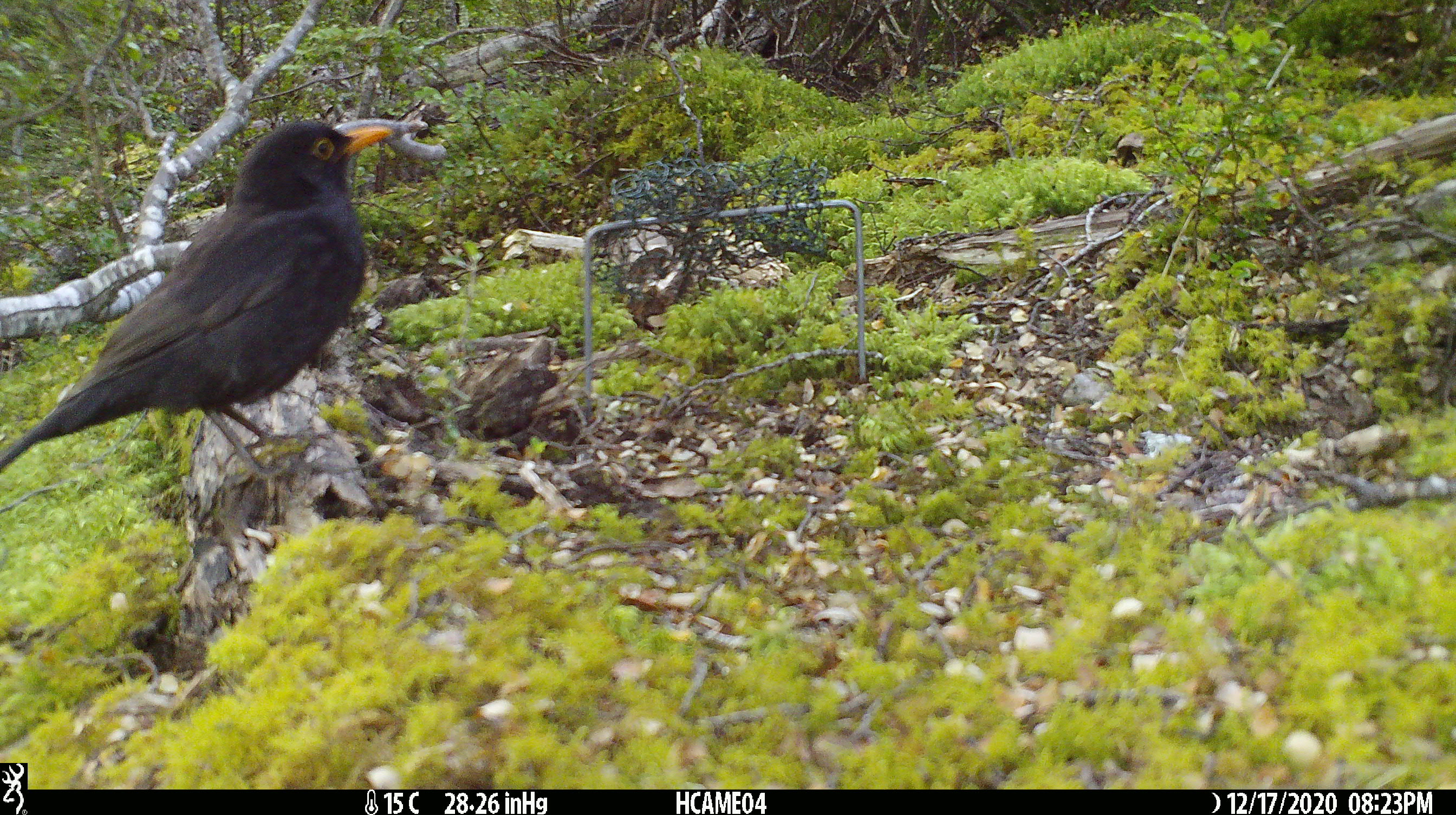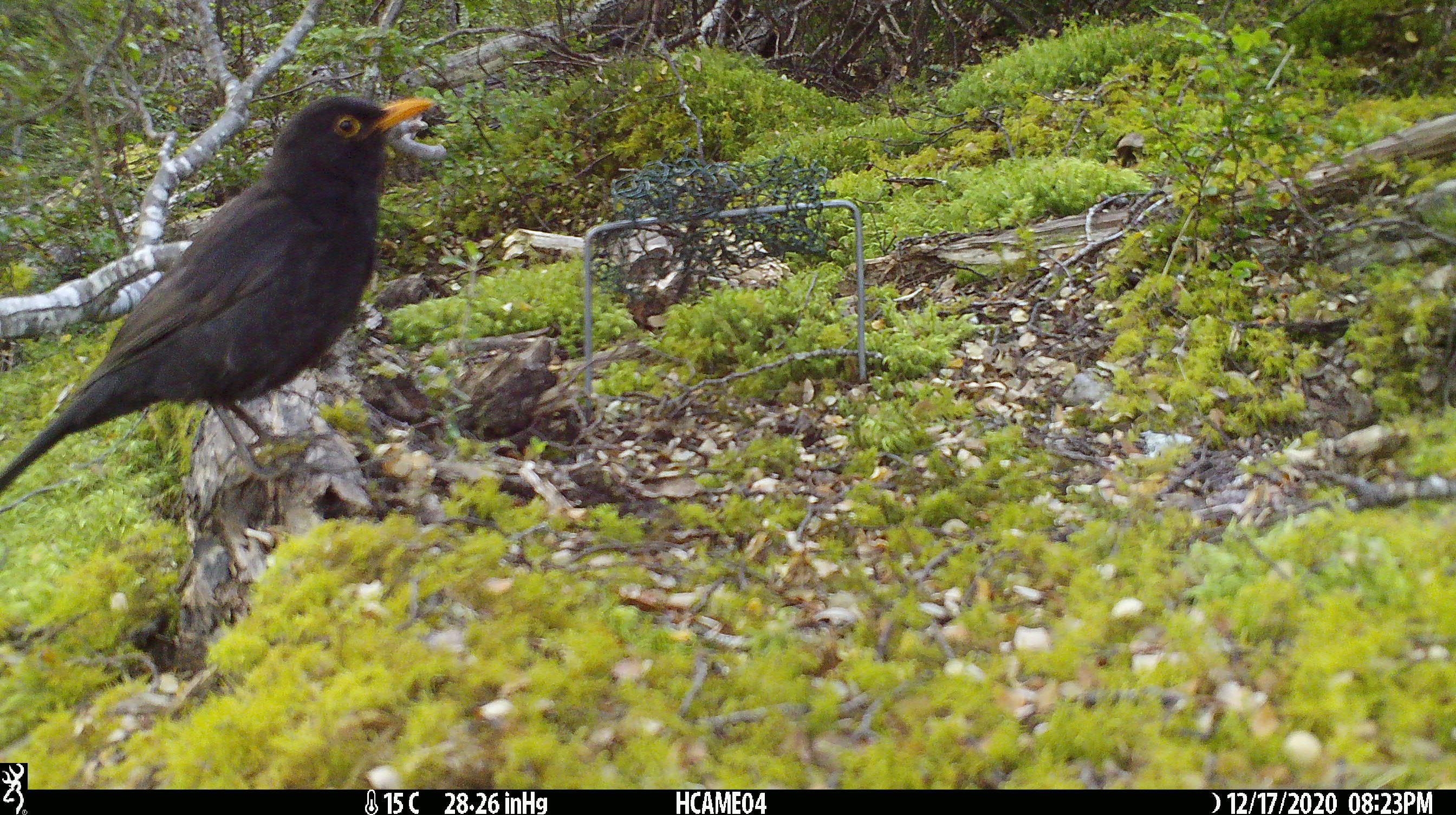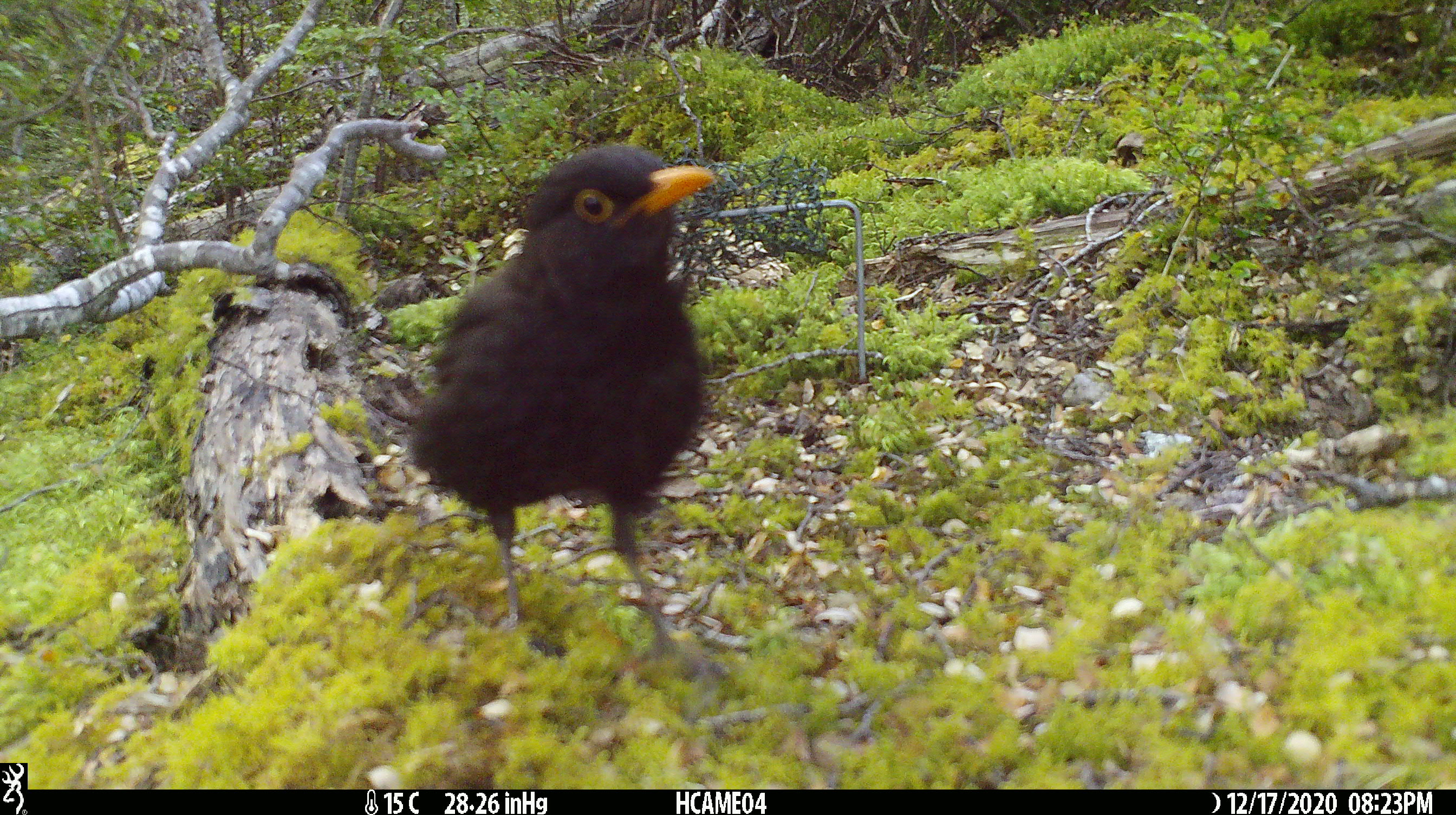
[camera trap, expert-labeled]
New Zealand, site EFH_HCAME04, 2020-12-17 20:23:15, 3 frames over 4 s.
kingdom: Animalia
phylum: Chordata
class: Aves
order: Passeriformes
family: Turdidae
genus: Turdus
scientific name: Turdus merula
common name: eurasian blackbird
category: blackbird